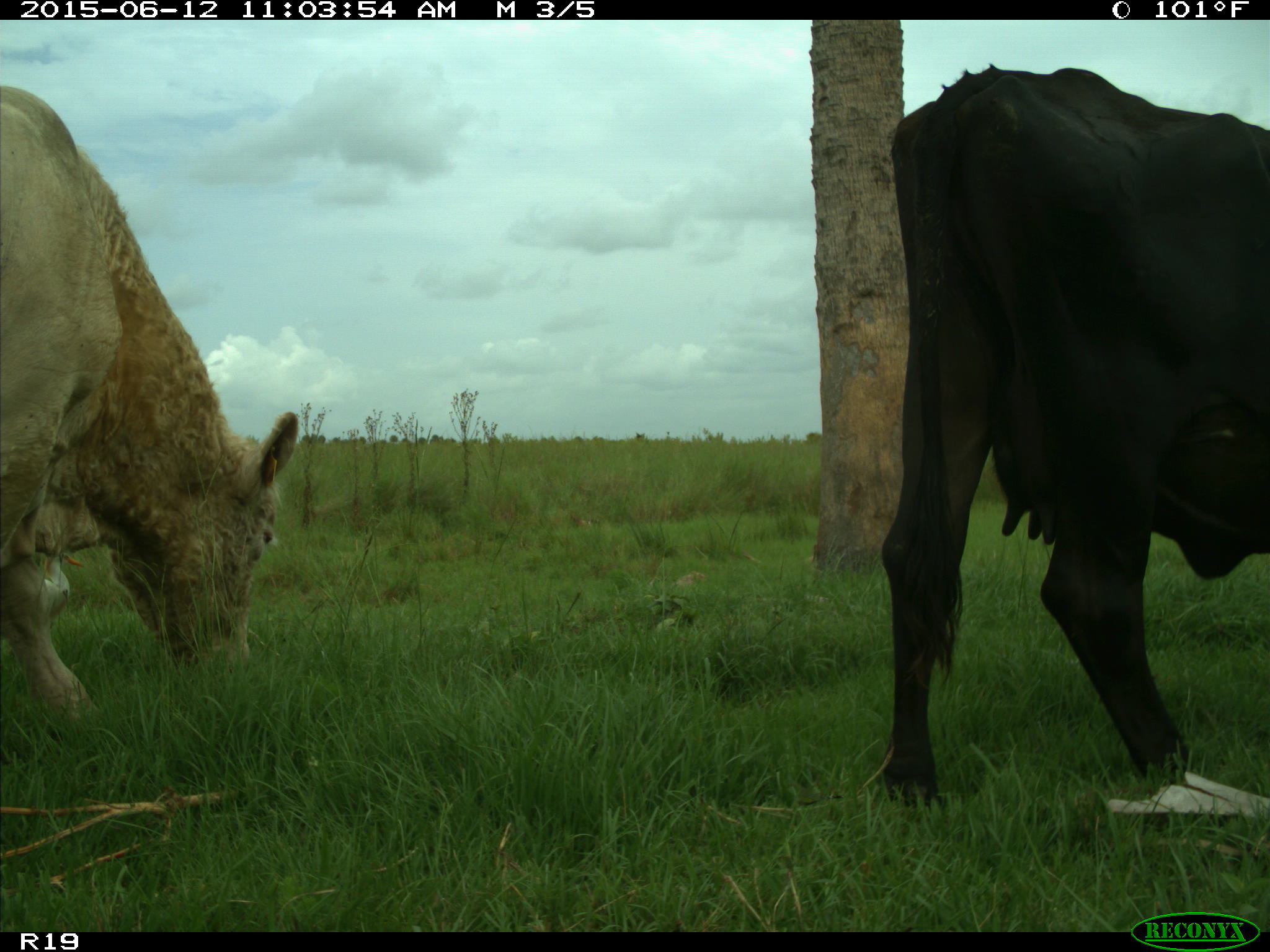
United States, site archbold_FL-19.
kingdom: Animalia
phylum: Chordata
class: Mammalia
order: Artiodactyla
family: Bovidae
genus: Bos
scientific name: Bos taurus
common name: domestic cow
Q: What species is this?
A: Bos taurus (domestic cow).